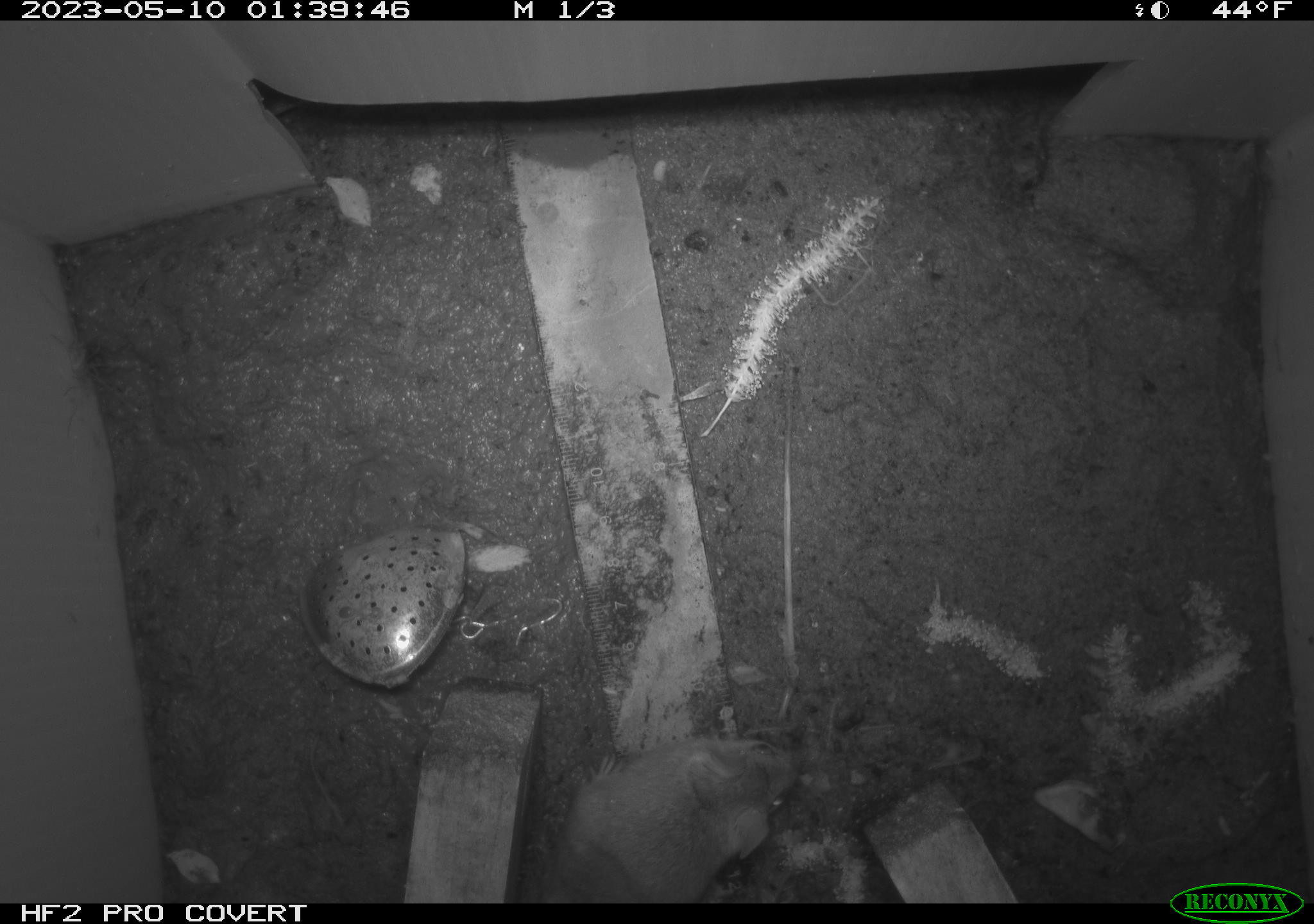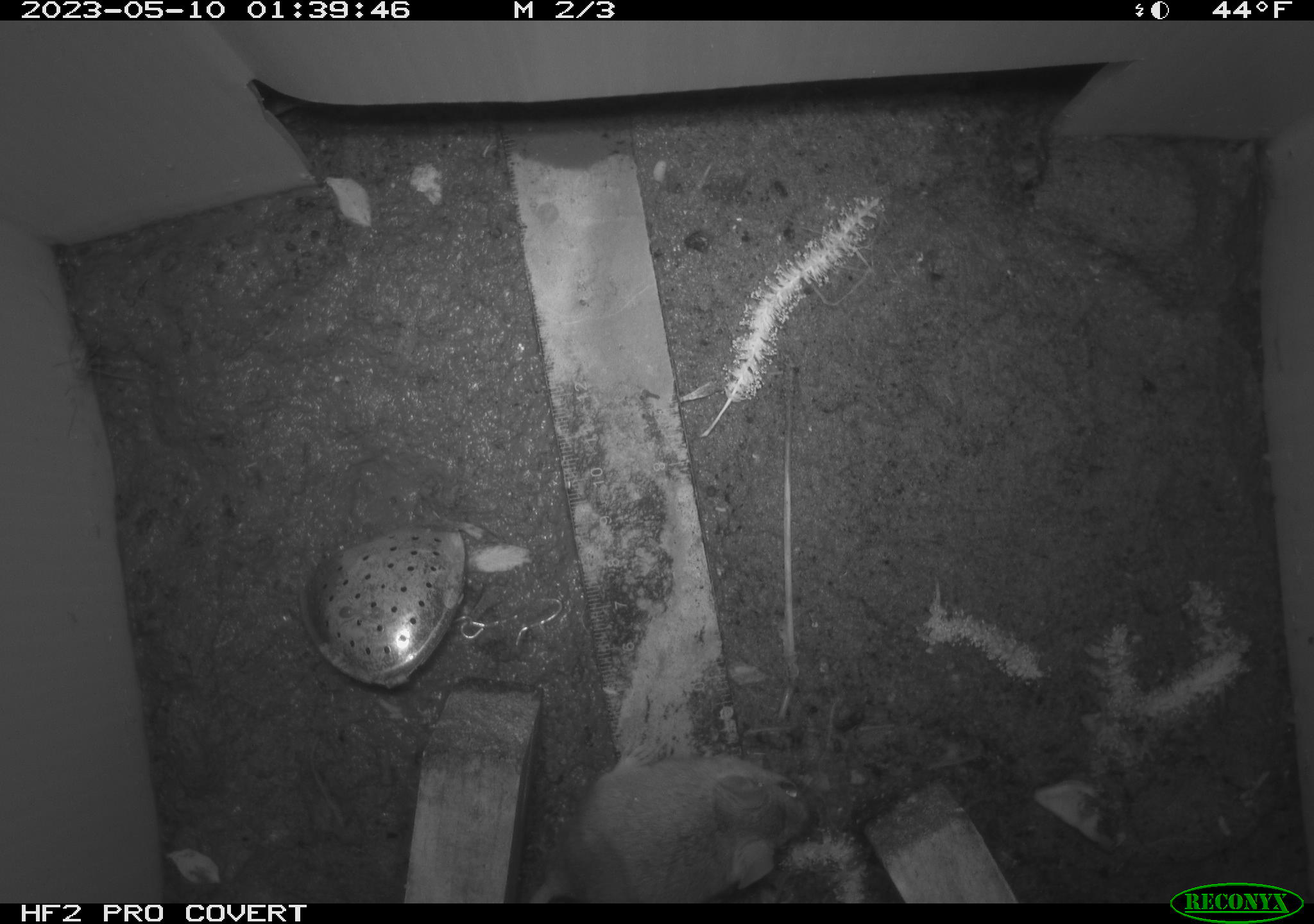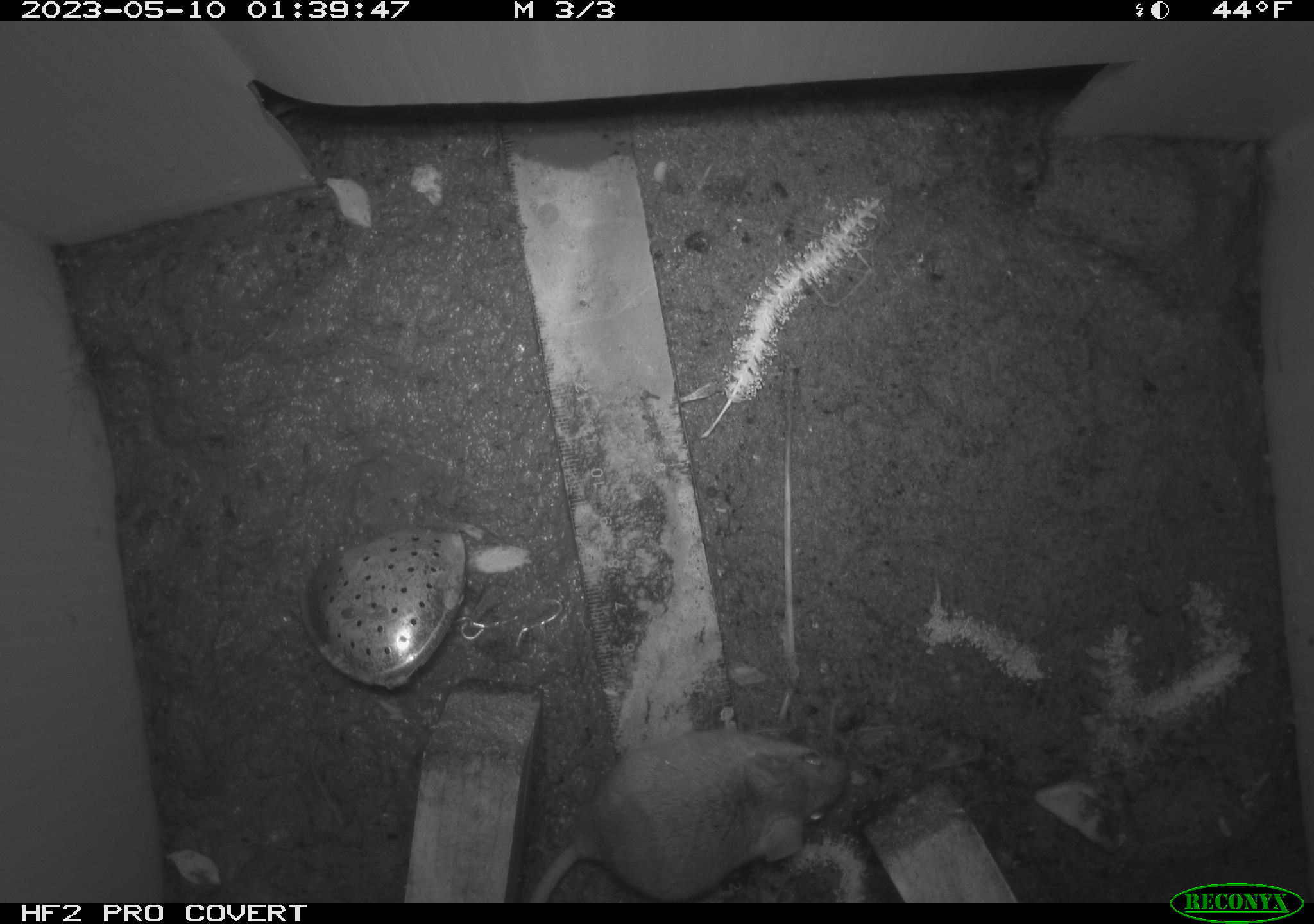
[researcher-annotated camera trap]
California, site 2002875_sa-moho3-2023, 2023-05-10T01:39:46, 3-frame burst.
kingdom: Animalia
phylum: Chordata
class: Mammalia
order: Rodentia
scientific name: Rodentia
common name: mouse species